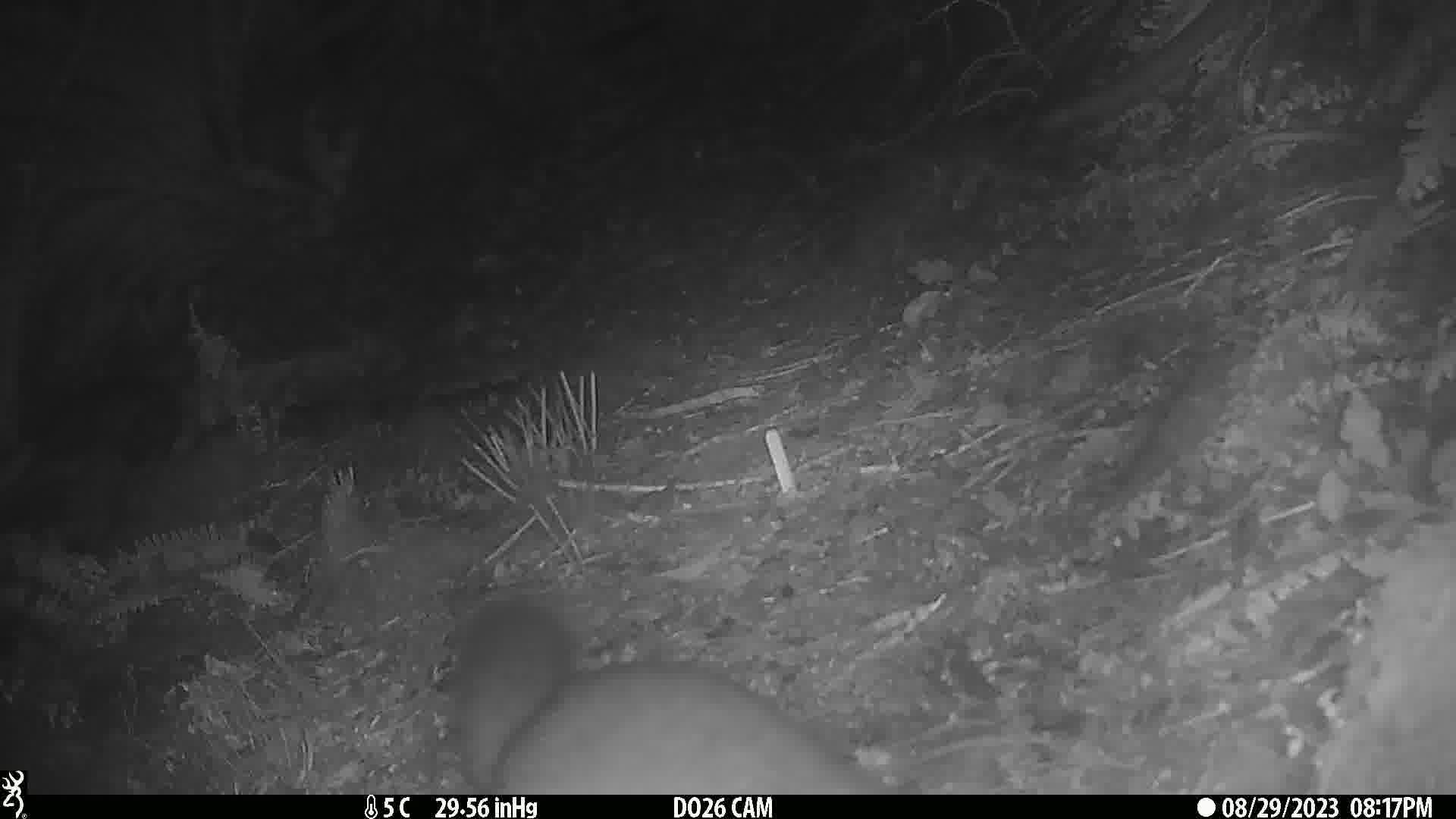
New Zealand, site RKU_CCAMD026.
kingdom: Animalia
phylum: Chordata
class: Mammalia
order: Diprotodontia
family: Phalangeridae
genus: Trichosurus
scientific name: Trichosurus vulpecula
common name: common brushtail possum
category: possum